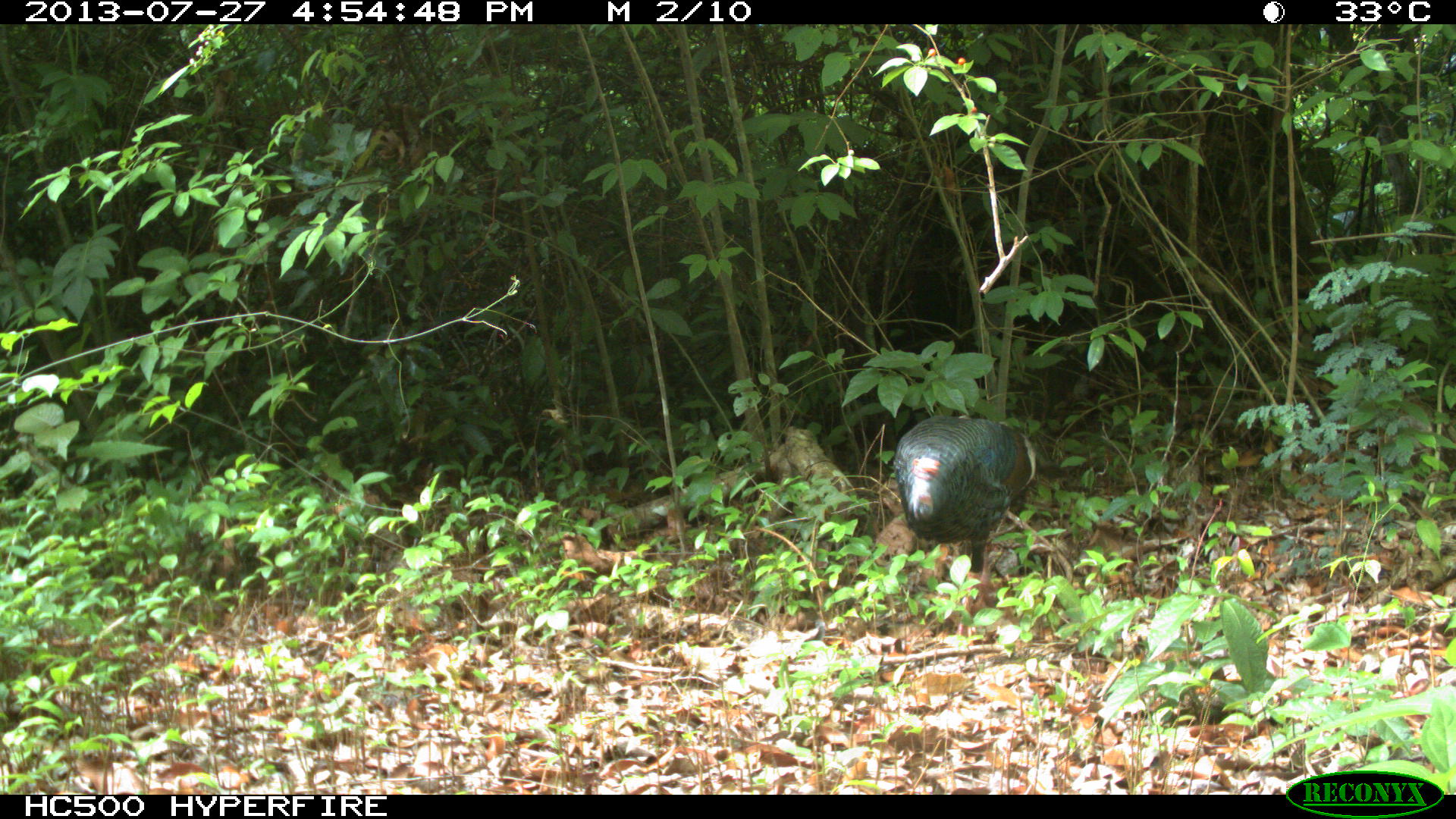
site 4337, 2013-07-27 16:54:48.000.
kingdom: Animalia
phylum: Chordata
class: Aves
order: Galliformes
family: Phasianidae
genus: Meleagris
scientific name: Meleagris ocellata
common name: ocellated turkey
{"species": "Meleagris ocellata (ocellated turkey)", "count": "1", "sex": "female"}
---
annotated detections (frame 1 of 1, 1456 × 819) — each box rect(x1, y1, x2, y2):
meleagris ocellata: rect(888, 412, 1037, 594)